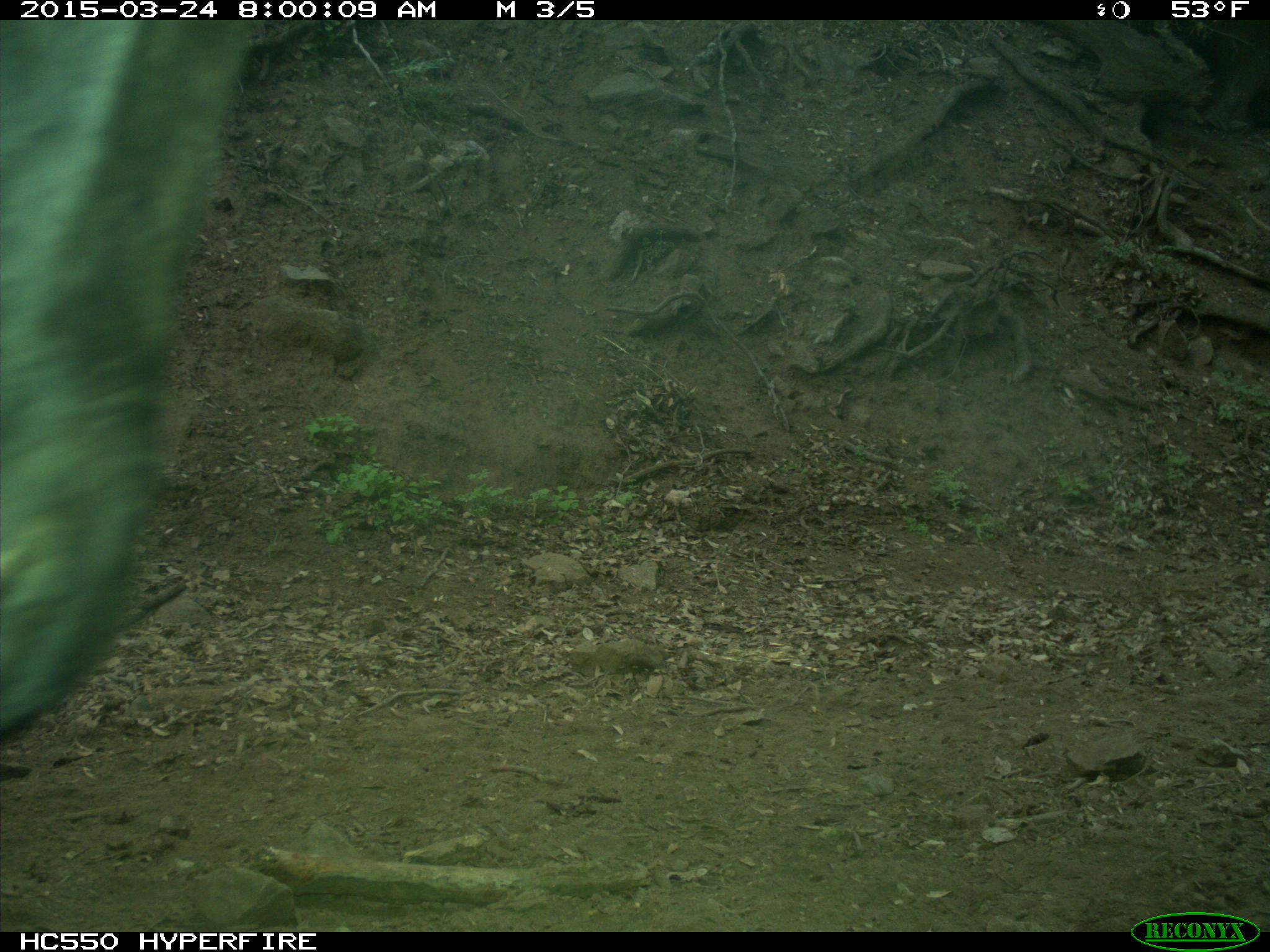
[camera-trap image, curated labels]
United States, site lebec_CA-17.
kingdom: Animalia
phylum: Chordata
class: Mammalia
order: Artiodactyla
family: Bovidae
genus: Bos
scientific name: Bos taurus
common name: domestic cow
Bos taurus (domestic cow).